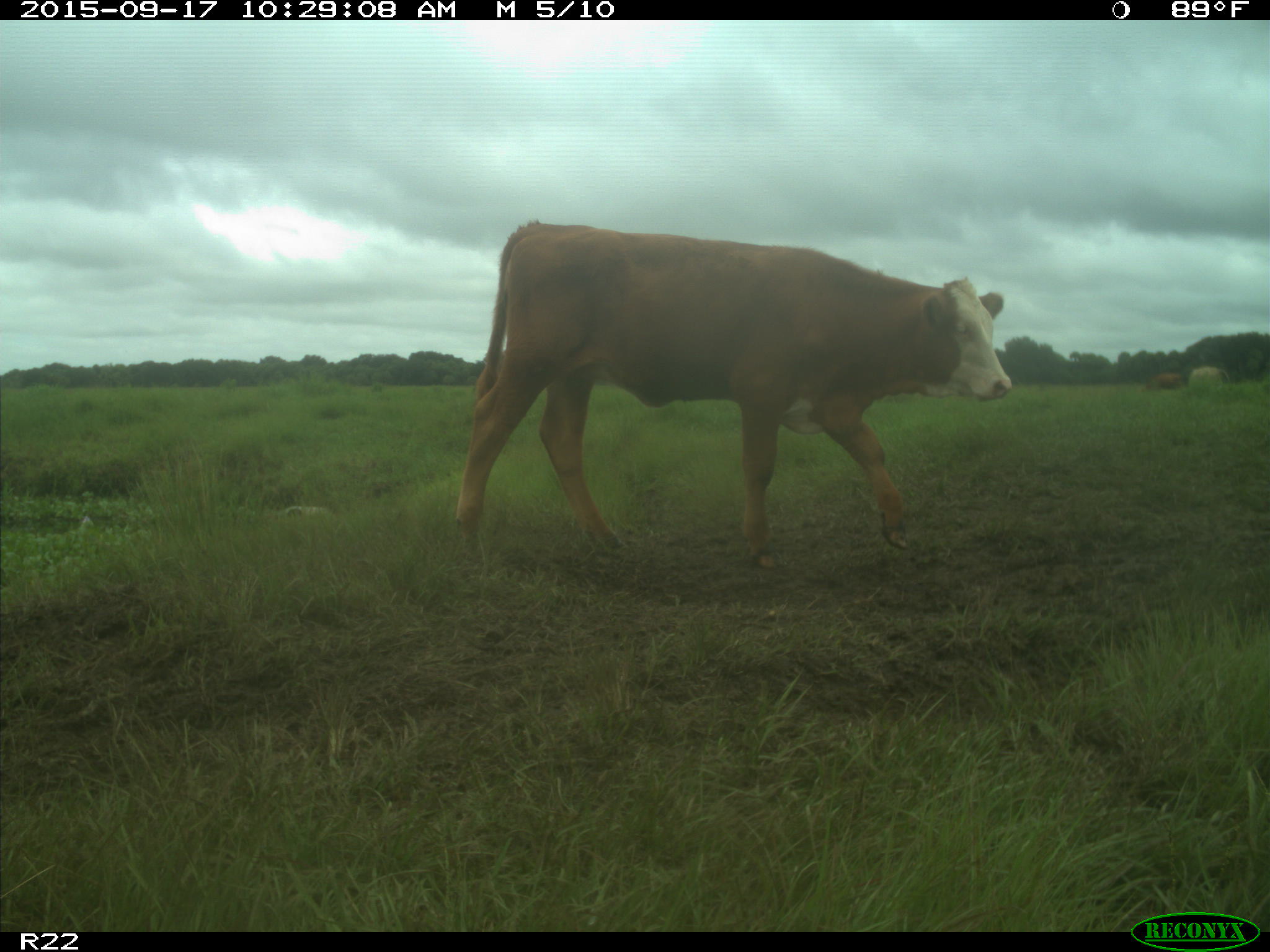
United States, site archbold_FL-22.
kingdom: Animalia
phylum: Chordata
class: Mammalia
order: Artiodactyla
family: Bovidae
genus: Bos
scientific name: Bos taurus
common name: domestic cow